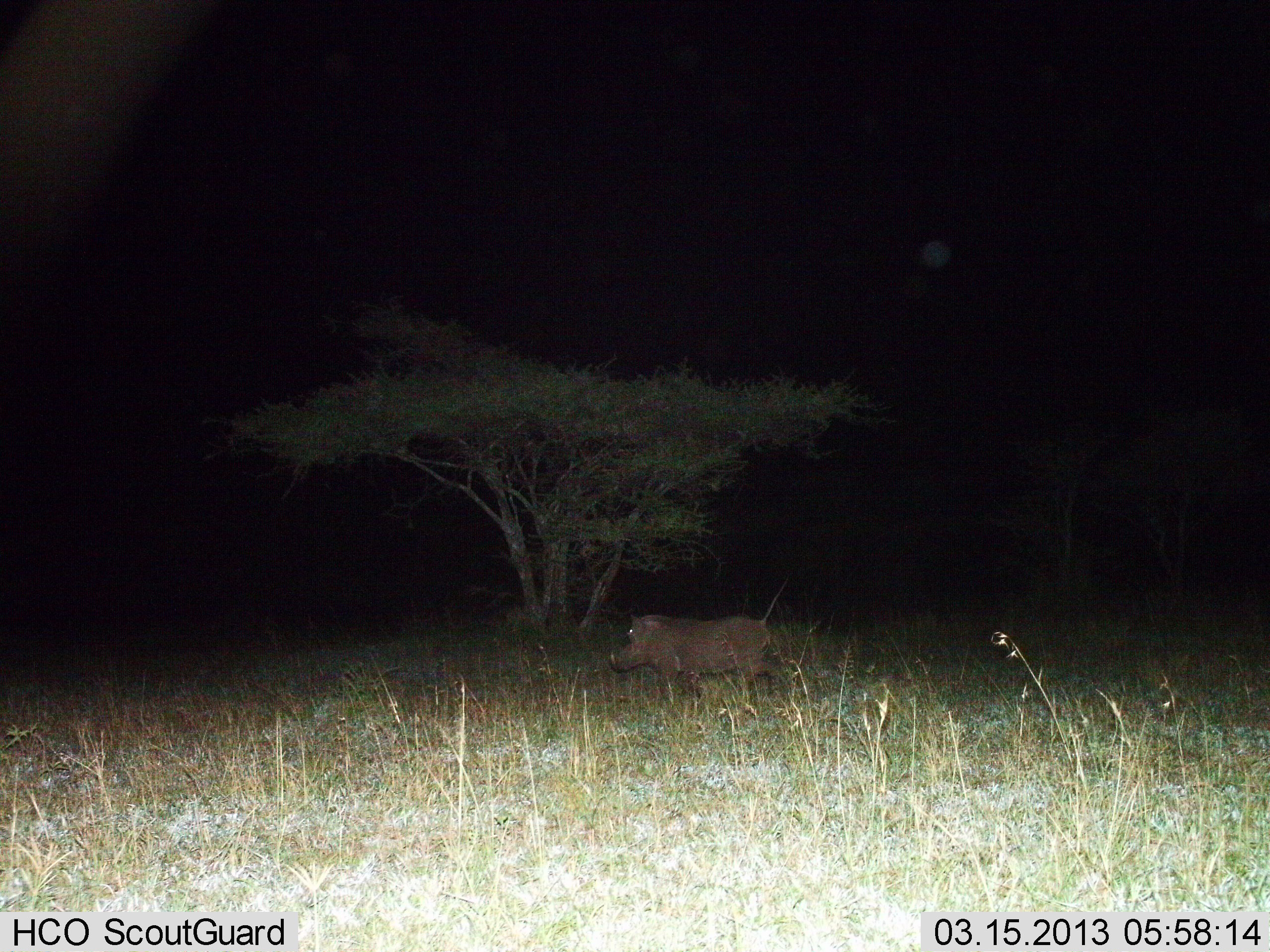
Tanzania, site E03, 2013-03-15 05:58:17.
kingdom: Animalia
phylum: Chordata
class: Mammalia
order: Artiodactyla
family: Suidae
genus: Phacochoerus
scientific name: Phacochoerus africanus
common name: warthog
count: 1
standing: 23%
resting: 0%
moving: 75%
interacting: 0%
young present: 0%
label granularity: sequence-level